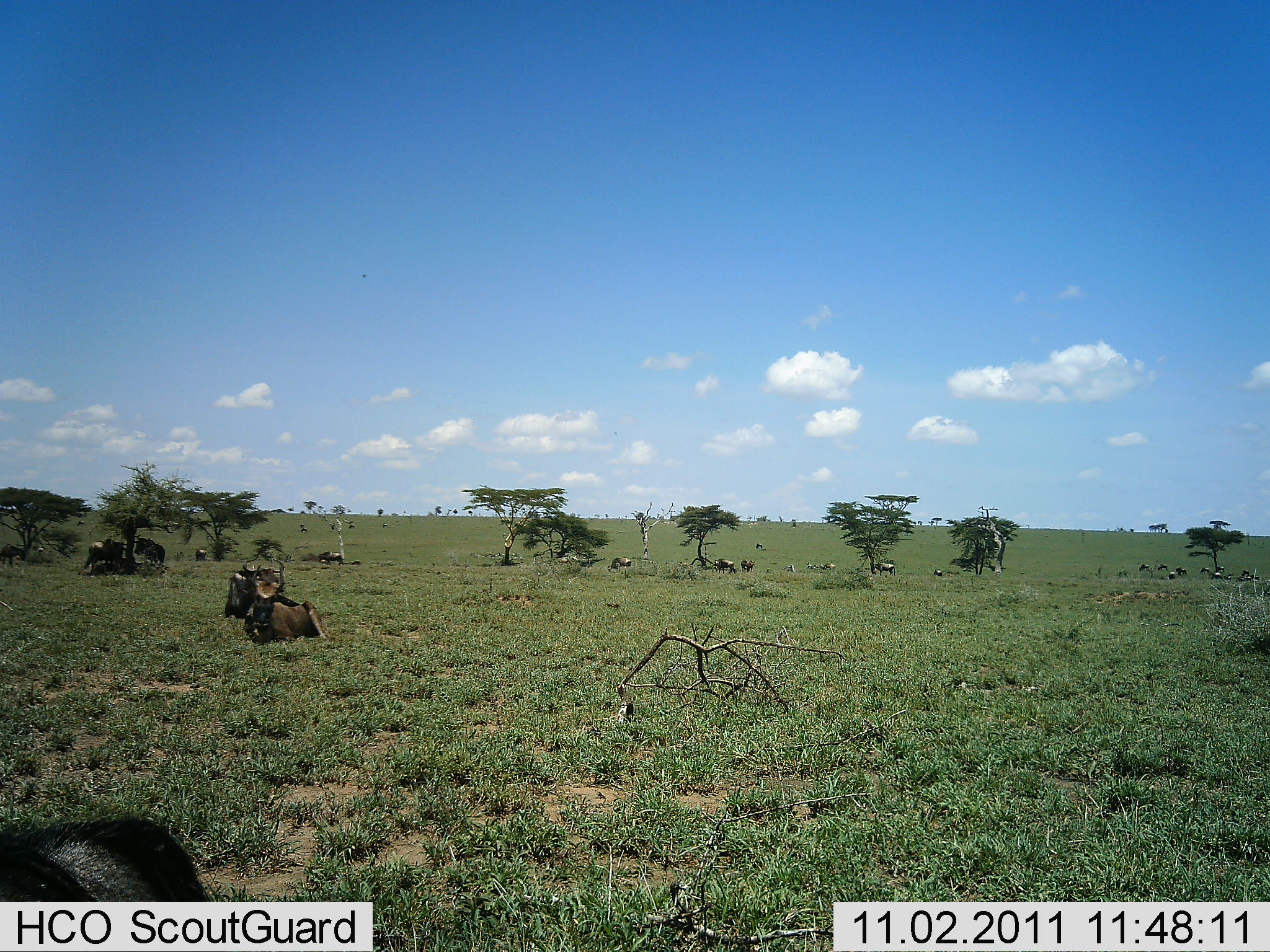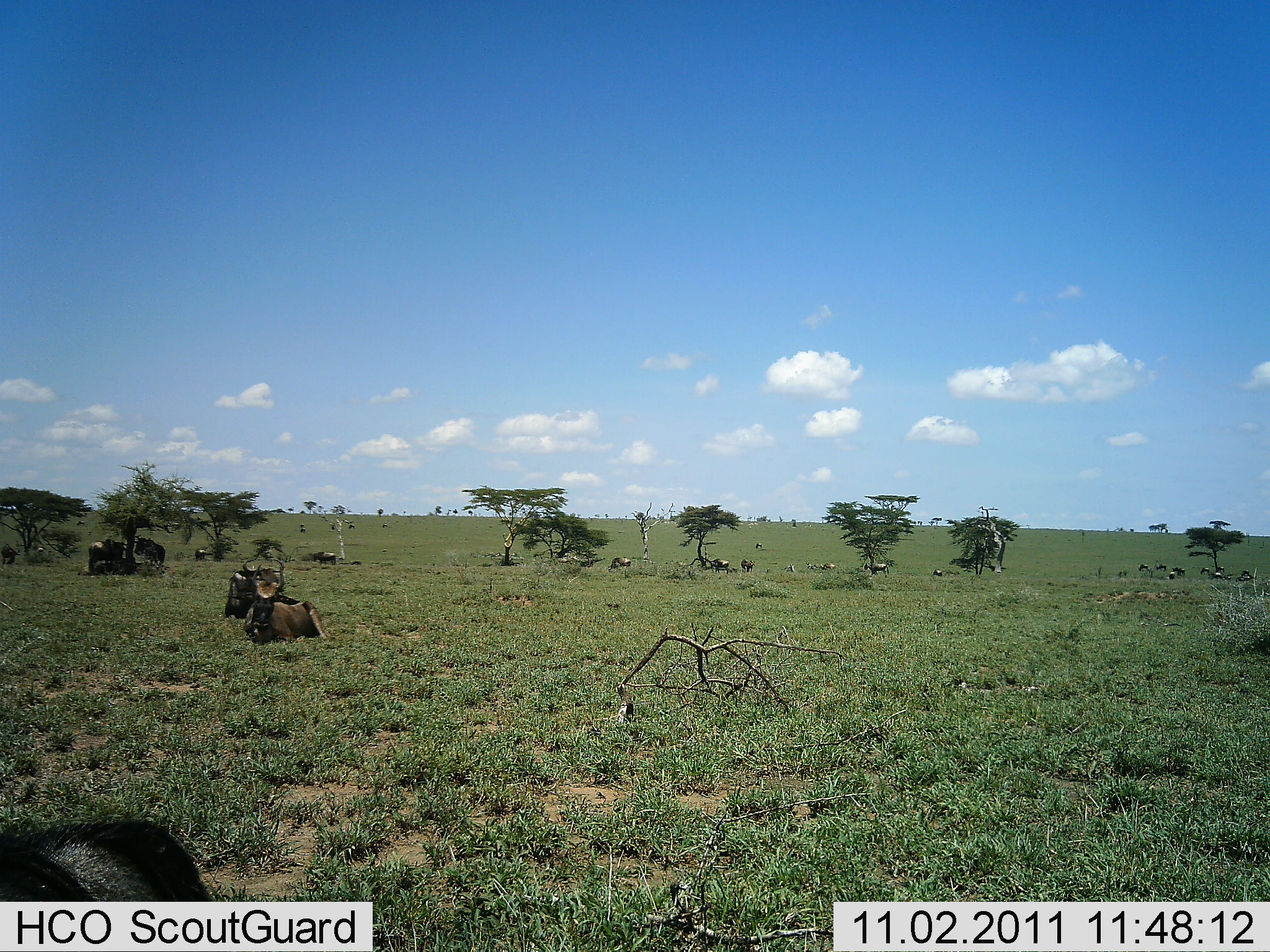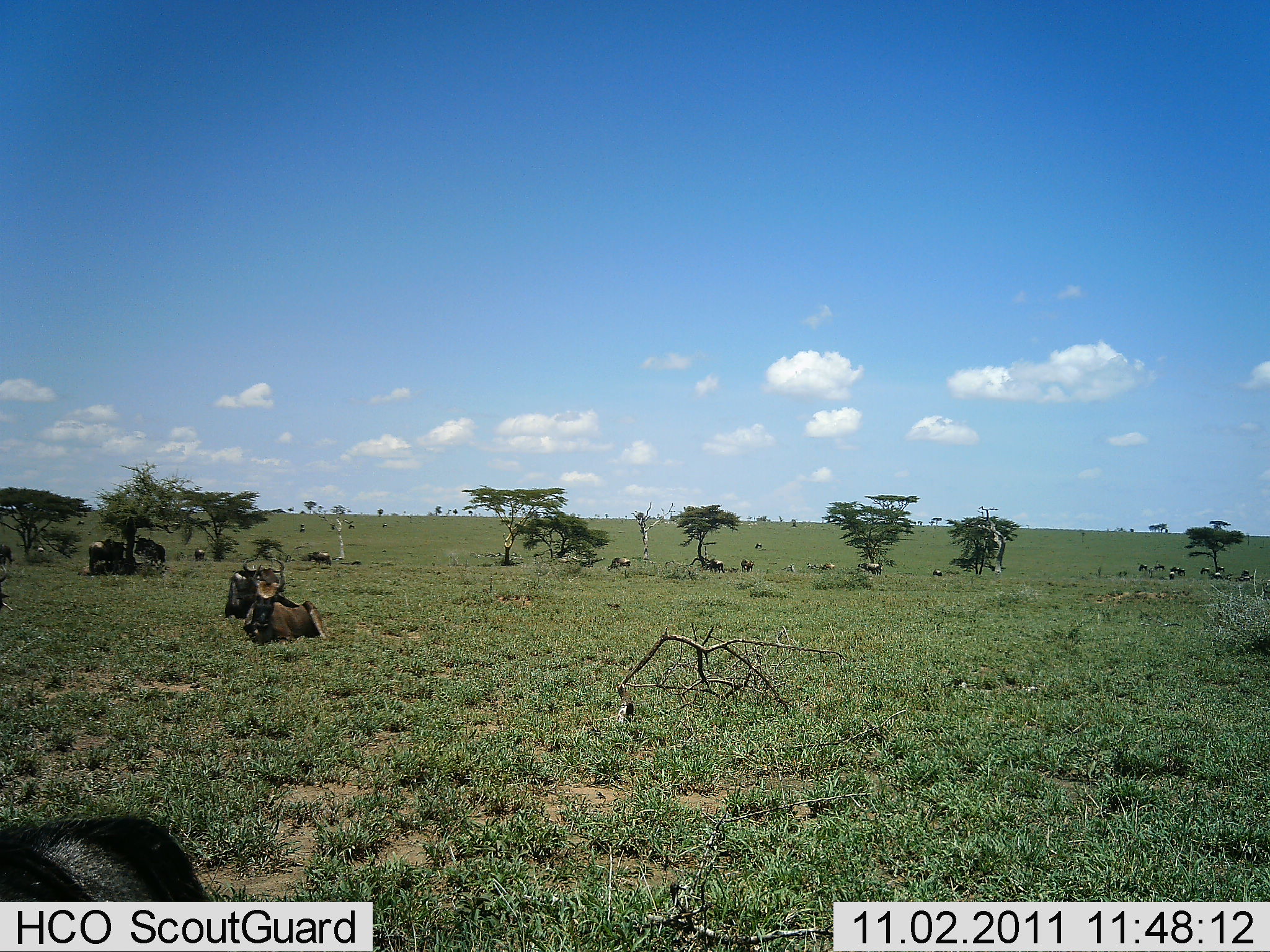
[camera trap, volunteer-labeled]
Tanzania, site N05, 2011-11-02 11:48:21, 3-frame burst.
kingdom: Animalia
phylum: Chordata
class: Mammalia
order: Artiodactyla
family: Bovidae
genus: Connochaetes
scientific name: Connochaetes taurinus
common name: blue wildebeest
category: wildebeest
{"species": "wildebeest (blue wildebeest) (Connochaetes taurinus)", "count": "11-50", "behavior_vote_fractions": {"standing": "46%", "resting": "100%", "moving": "38%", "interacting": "0%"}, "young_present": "0%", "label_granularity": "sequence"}